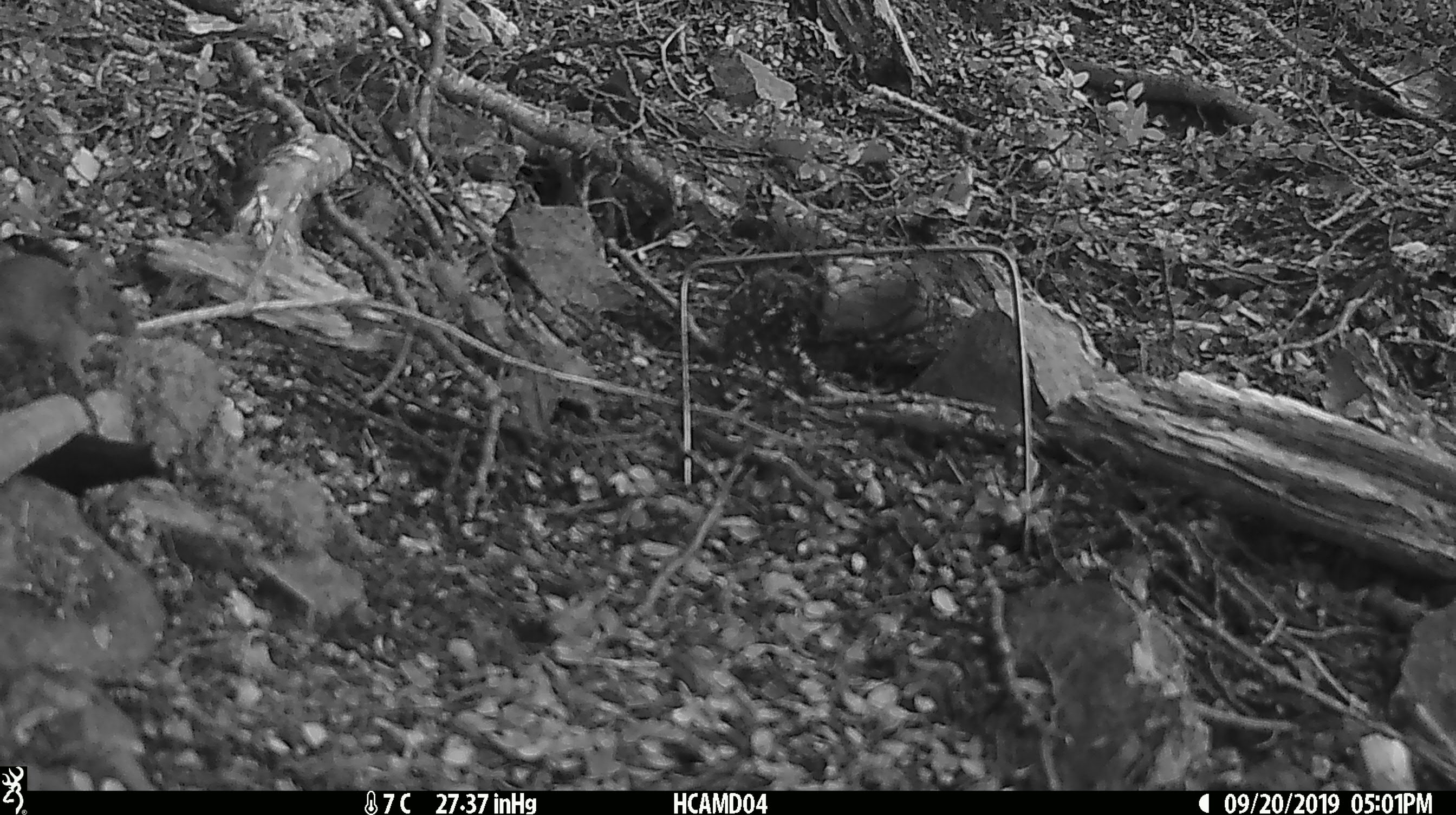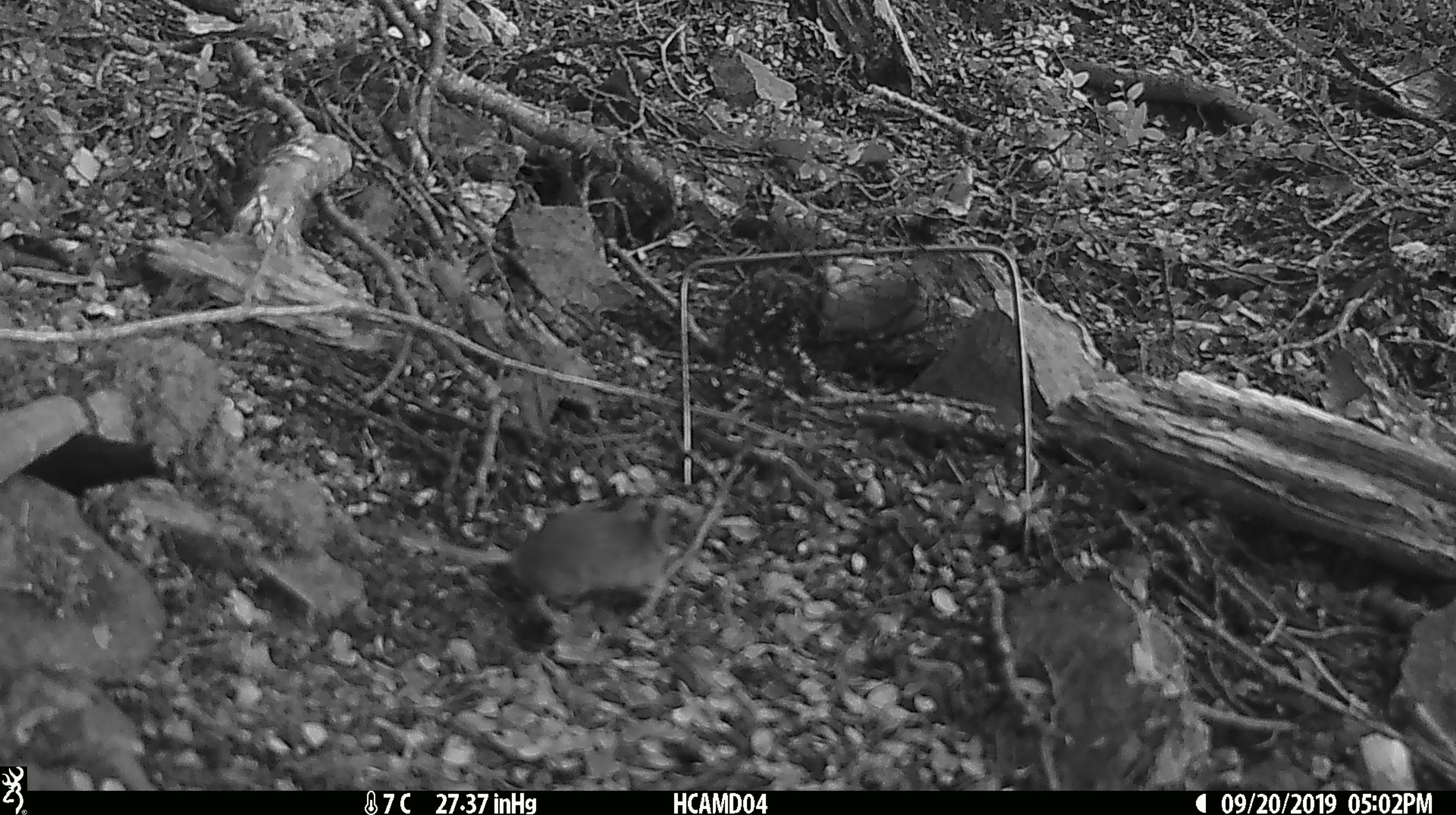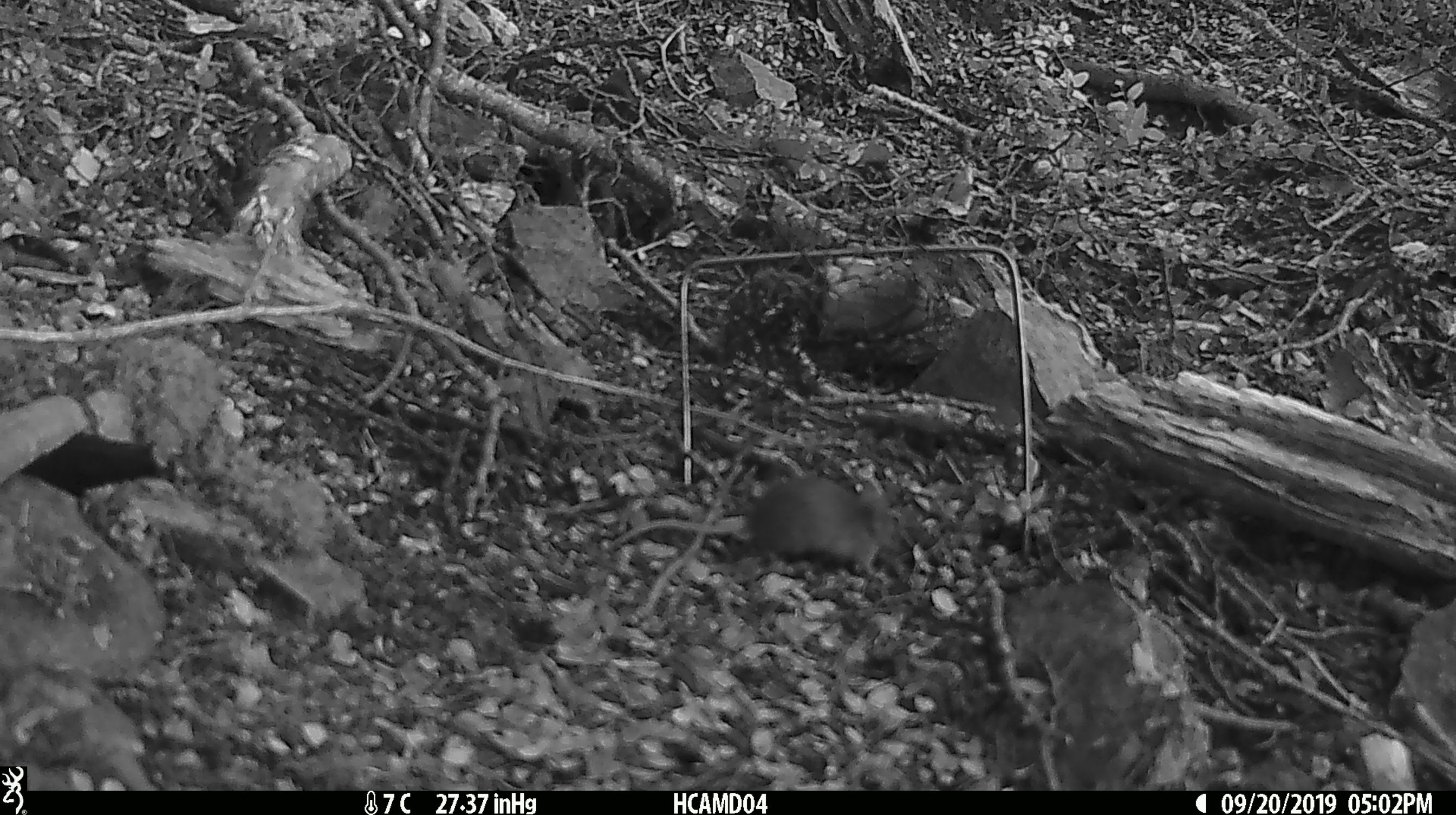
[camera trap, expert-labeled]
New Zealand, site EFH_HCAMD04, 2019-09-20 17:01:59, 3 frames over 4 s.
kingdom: Animalia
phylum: Chordata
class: Mammalia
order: Rodentia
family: Muridae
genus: Mus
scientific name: Mus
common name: mouse